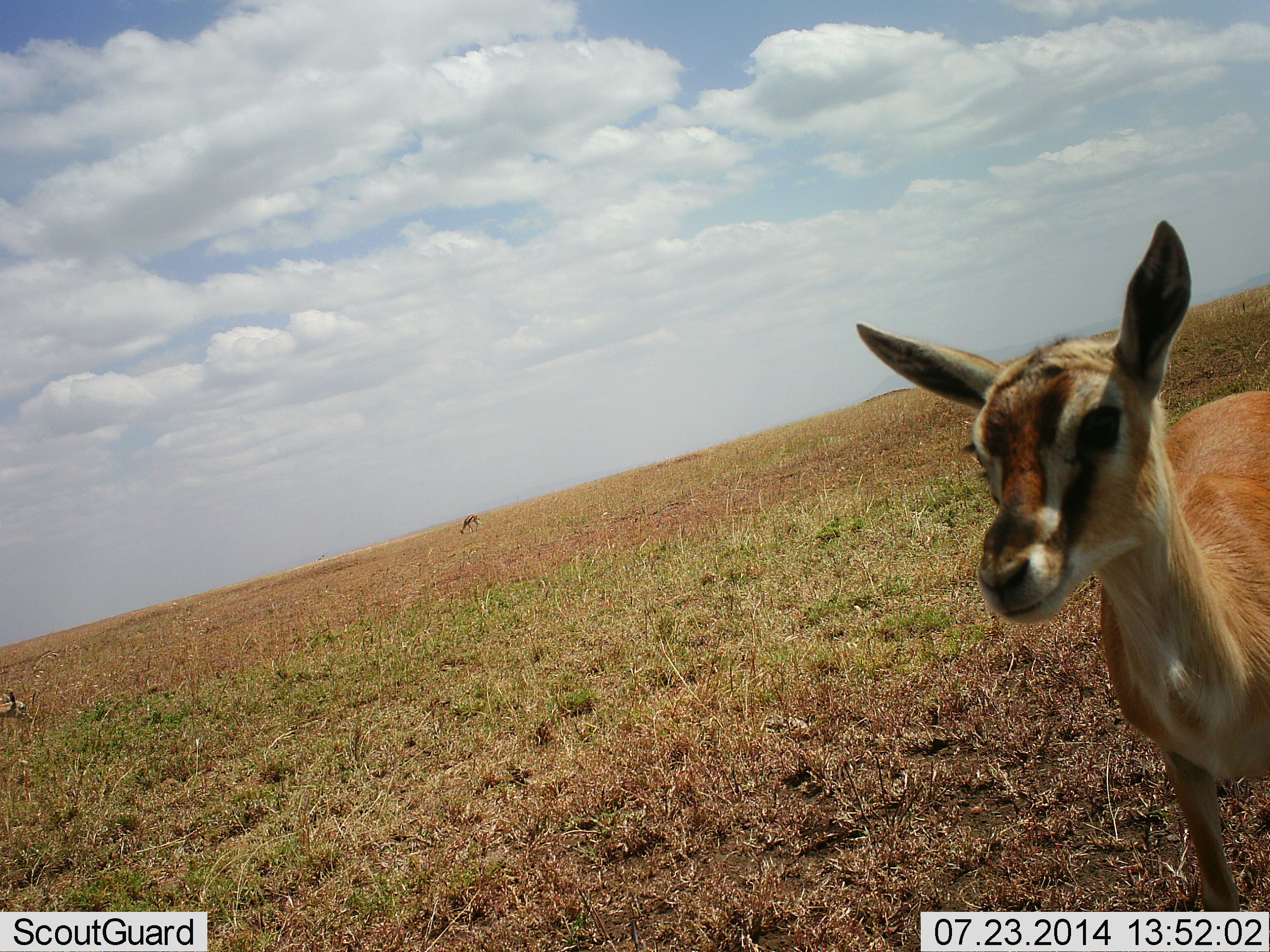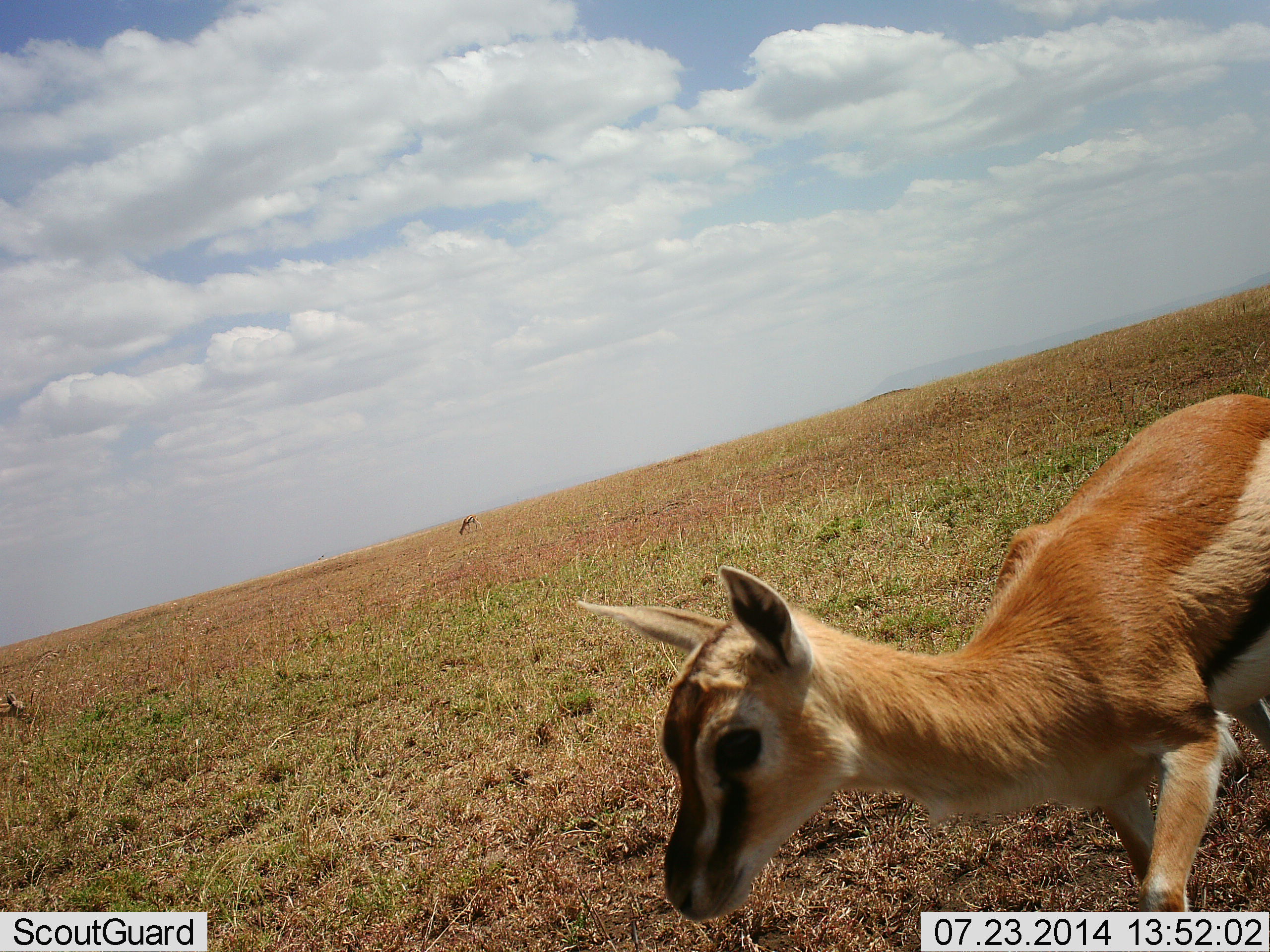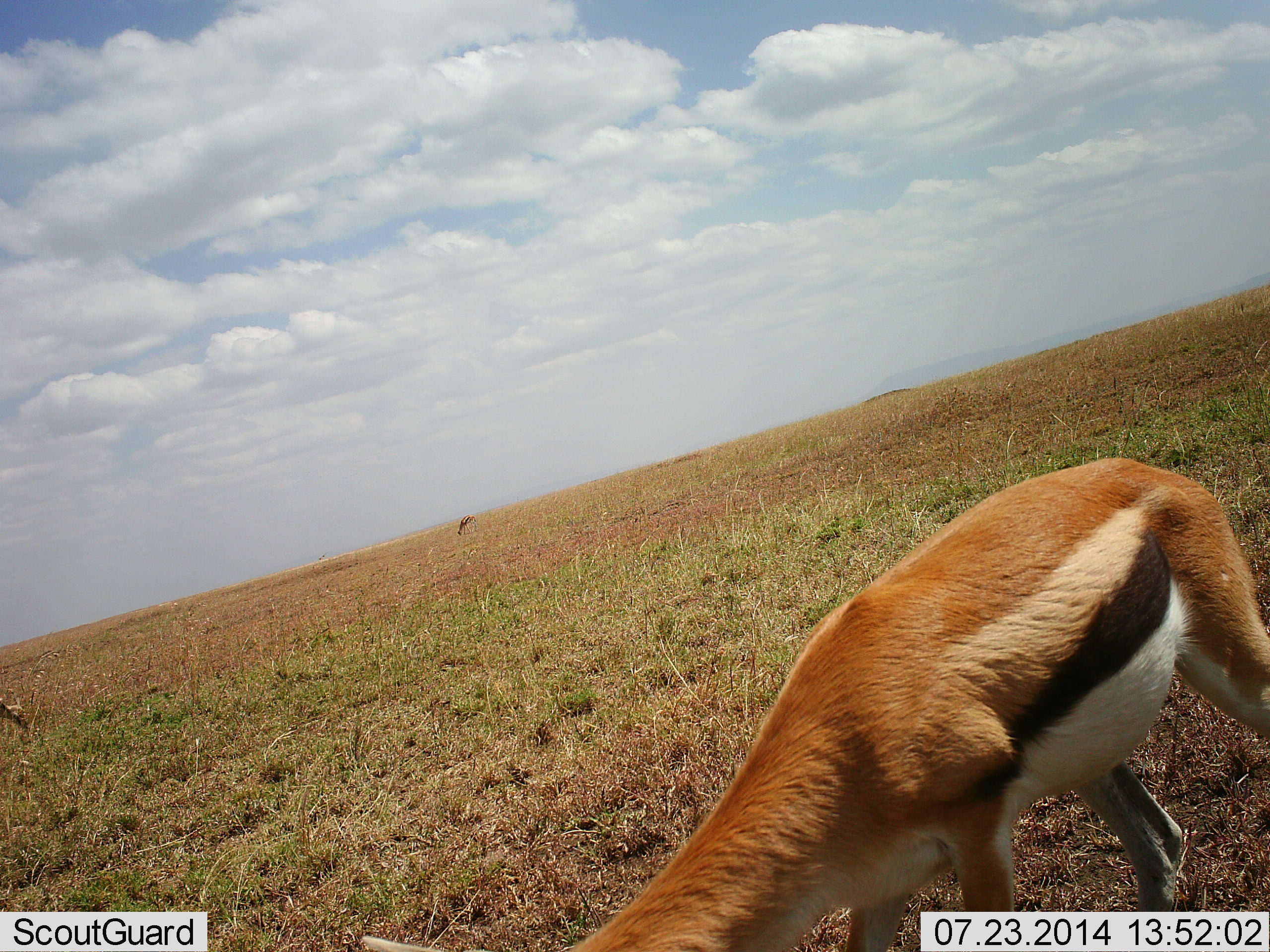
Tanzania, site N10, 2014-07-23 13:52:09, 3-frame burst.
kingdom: Animalia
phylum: Chordata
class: Mammalia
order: Artiodactyla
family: Bovidae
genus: Eudorcas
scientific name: Eudorcas thomsonii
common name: thomson's gazelle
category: gazellethomsons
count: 3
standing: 40%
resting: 0%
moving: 70%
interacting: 0%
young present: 30%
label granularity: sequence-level